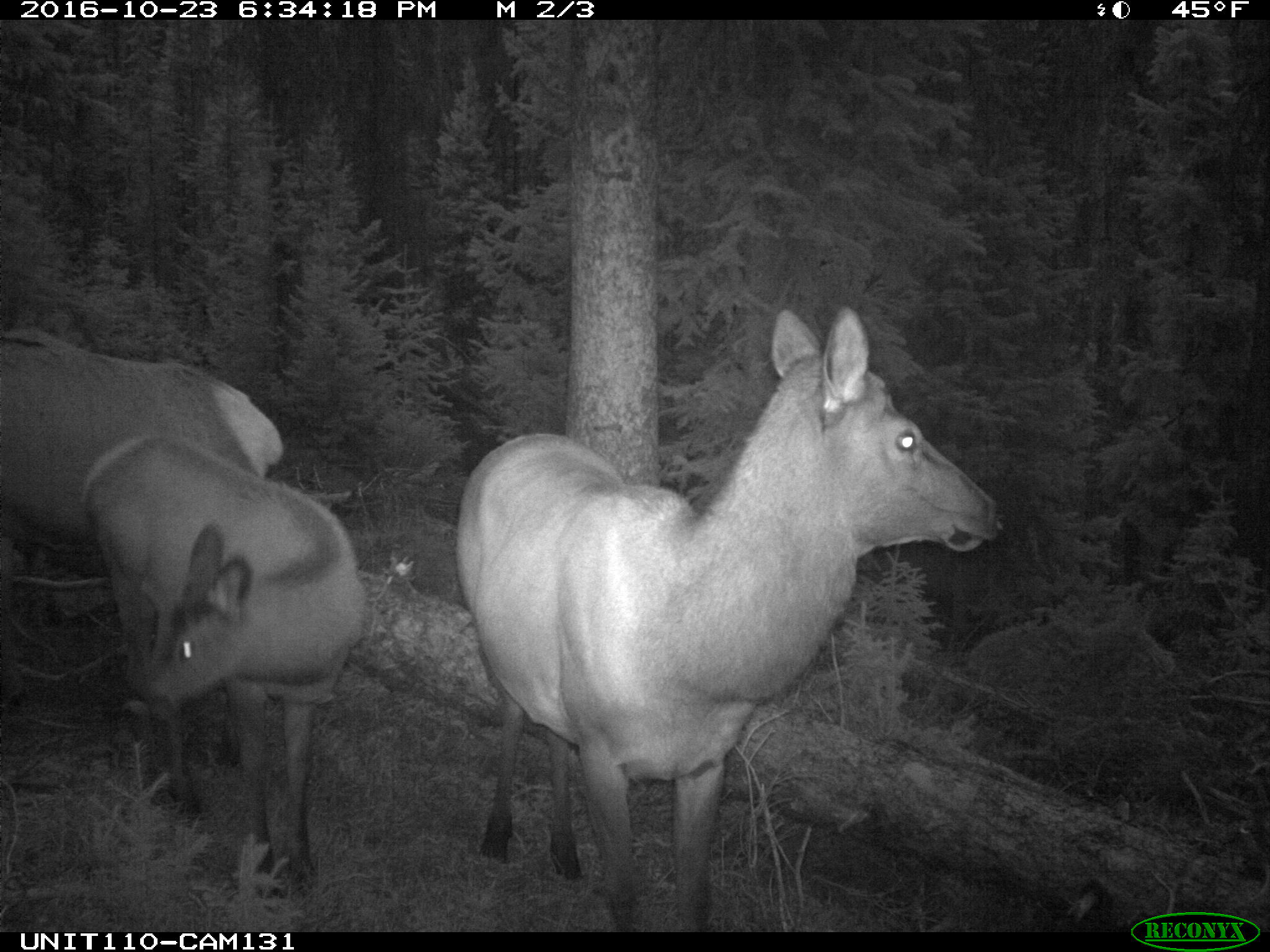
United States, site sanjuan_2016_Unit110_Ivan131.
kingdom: Animalia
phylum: Chordata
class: Mammalia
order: Artiodactyla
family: Cervidae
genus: Cervus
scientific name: Cervus elaphus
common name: red deer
Cervus elaphus (red deer).